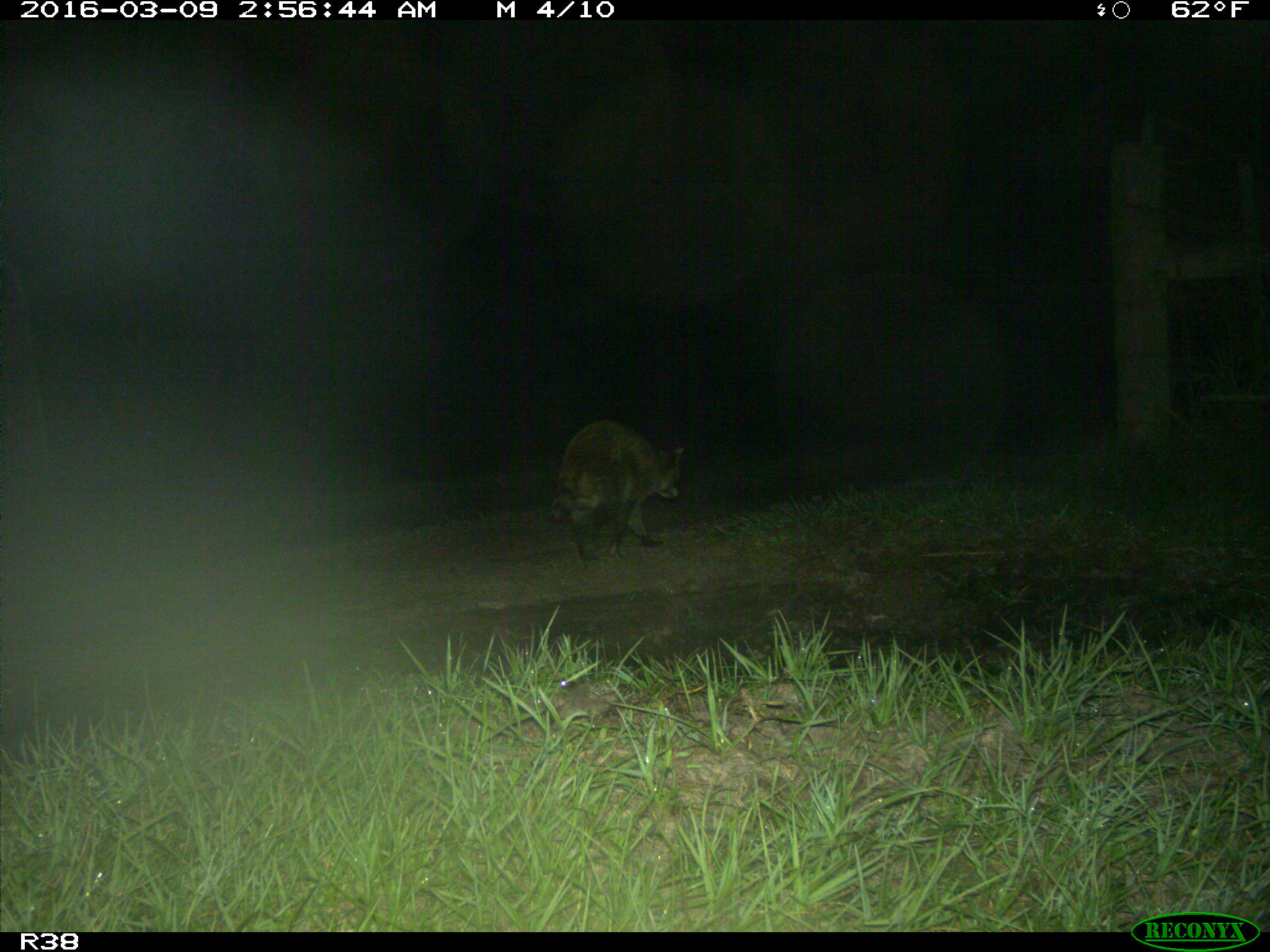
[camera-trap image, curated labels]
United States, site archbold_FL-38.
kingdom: Animalia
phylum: Chordata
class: Mammalia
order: Carnivora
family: Procyonidae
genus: Procyon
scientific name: Procyon lotor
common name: common raccoon